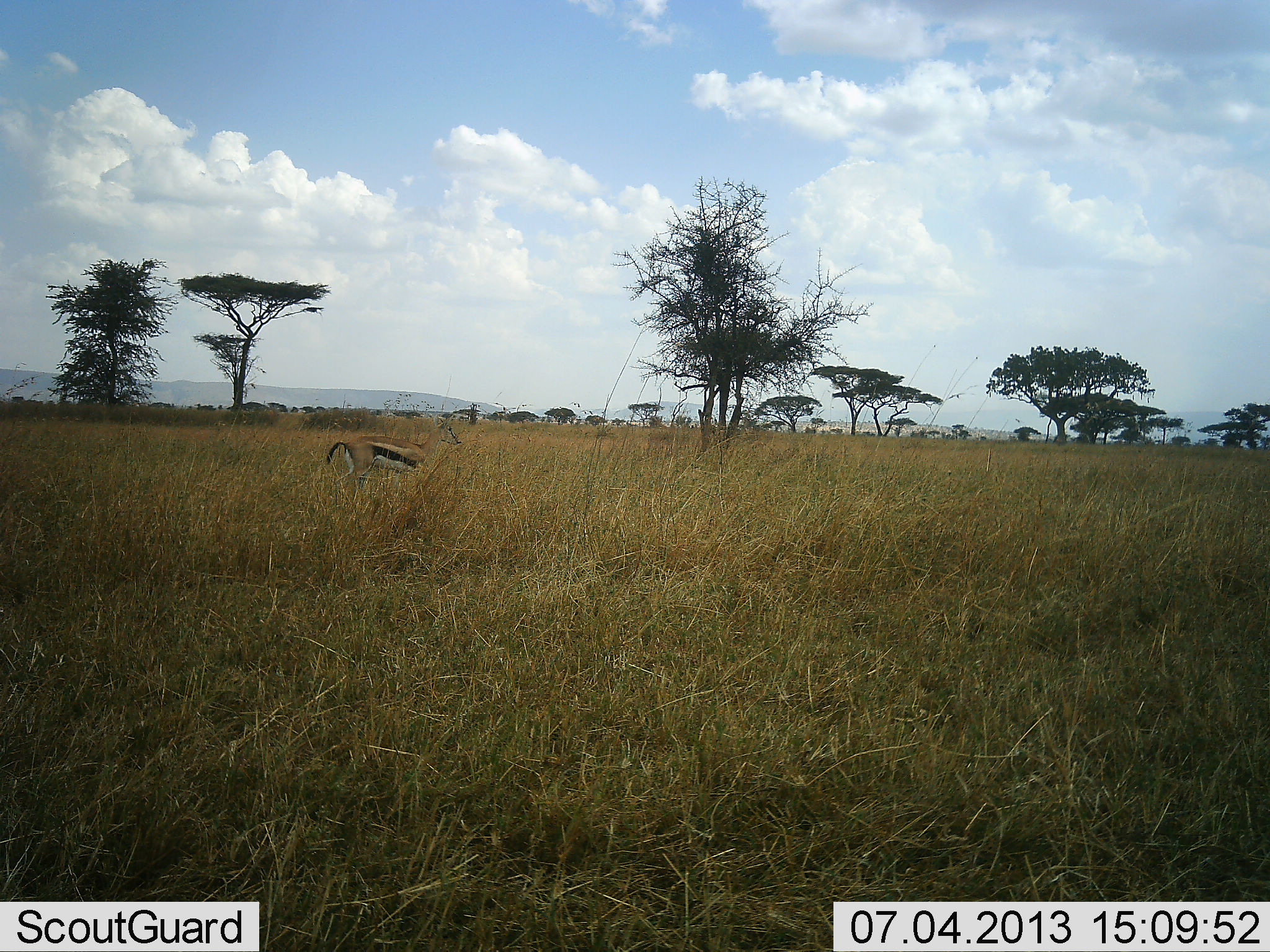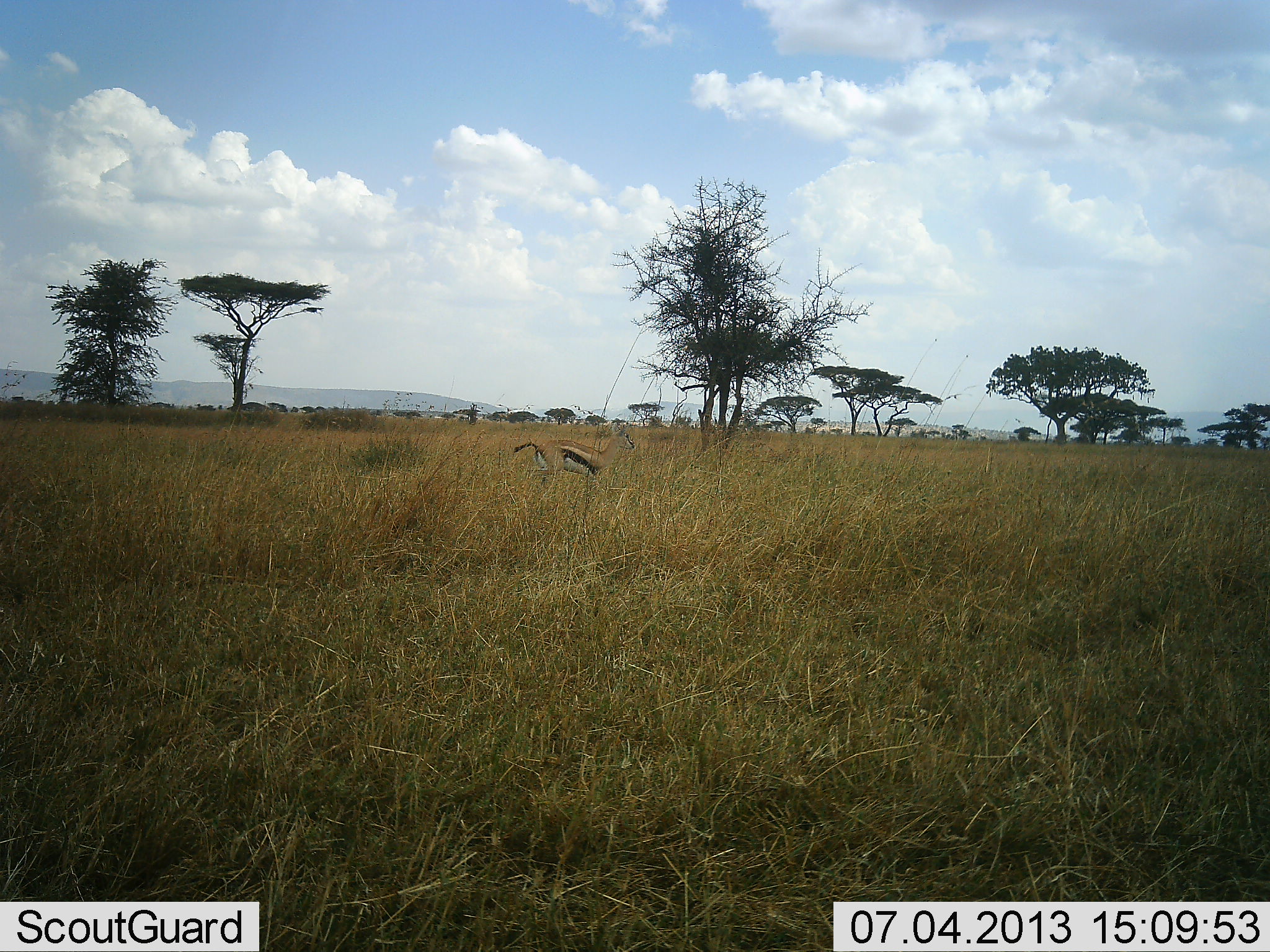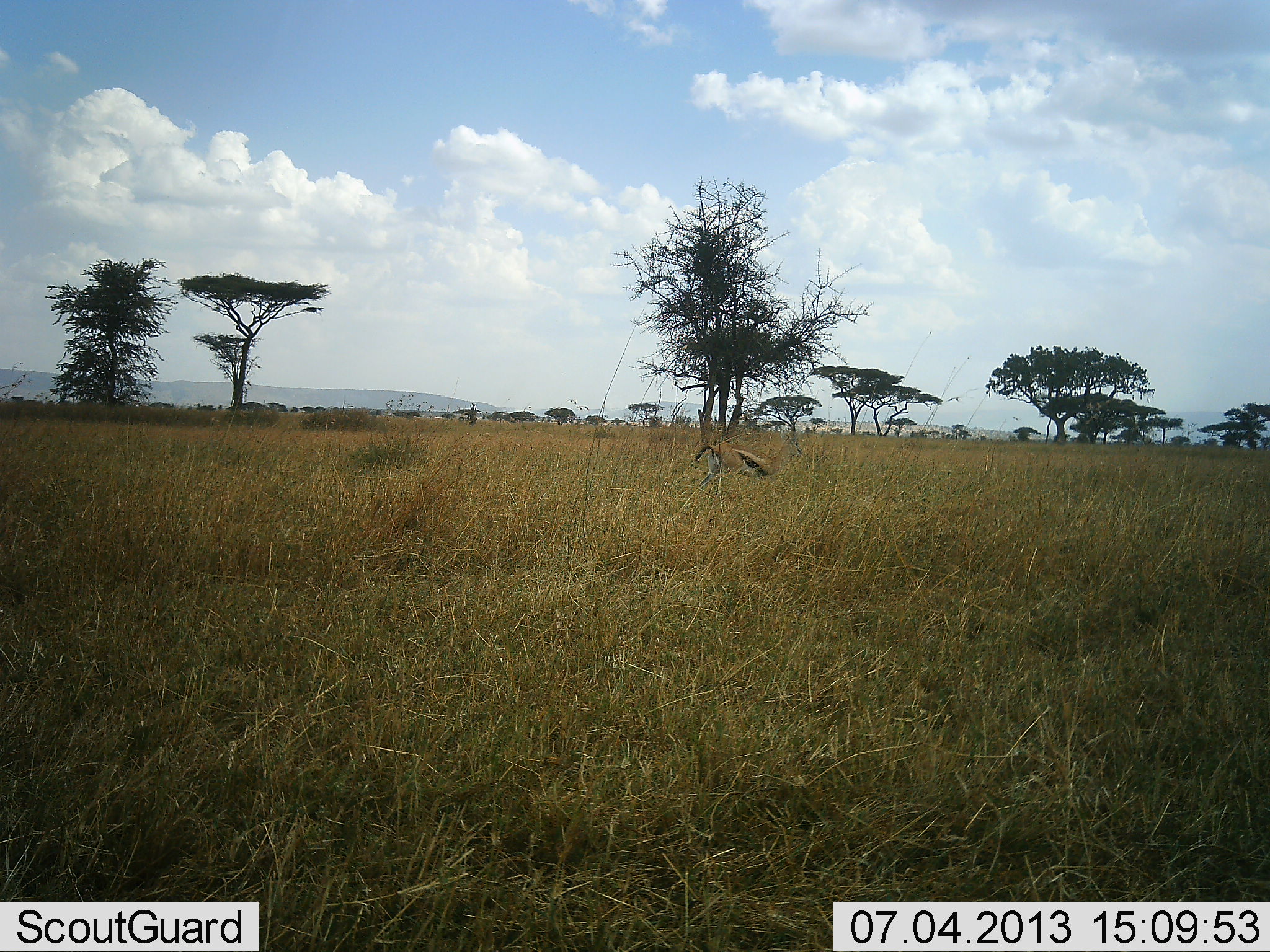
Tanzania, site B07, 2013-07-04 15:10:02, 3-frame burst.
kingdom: Animalia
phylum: Chordata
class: Mammalia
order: Artiodactyla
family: Bovidae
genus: Eudorcas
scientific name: Eudorcas thomsonii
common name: thomson's gazelle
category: gazellethomsons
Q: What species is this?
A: Gazellethomsons (thomson's gazelle) (Eudorcas thomsonii).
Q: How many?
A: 1.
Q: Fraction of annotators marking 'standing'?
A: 25%.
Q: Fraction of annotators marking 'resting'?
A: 0%.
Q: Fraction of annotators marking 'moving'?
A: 75%.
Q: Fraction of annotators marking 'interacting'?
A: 0%.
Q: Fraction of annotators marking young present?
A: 0%.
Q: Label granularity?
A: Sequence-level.